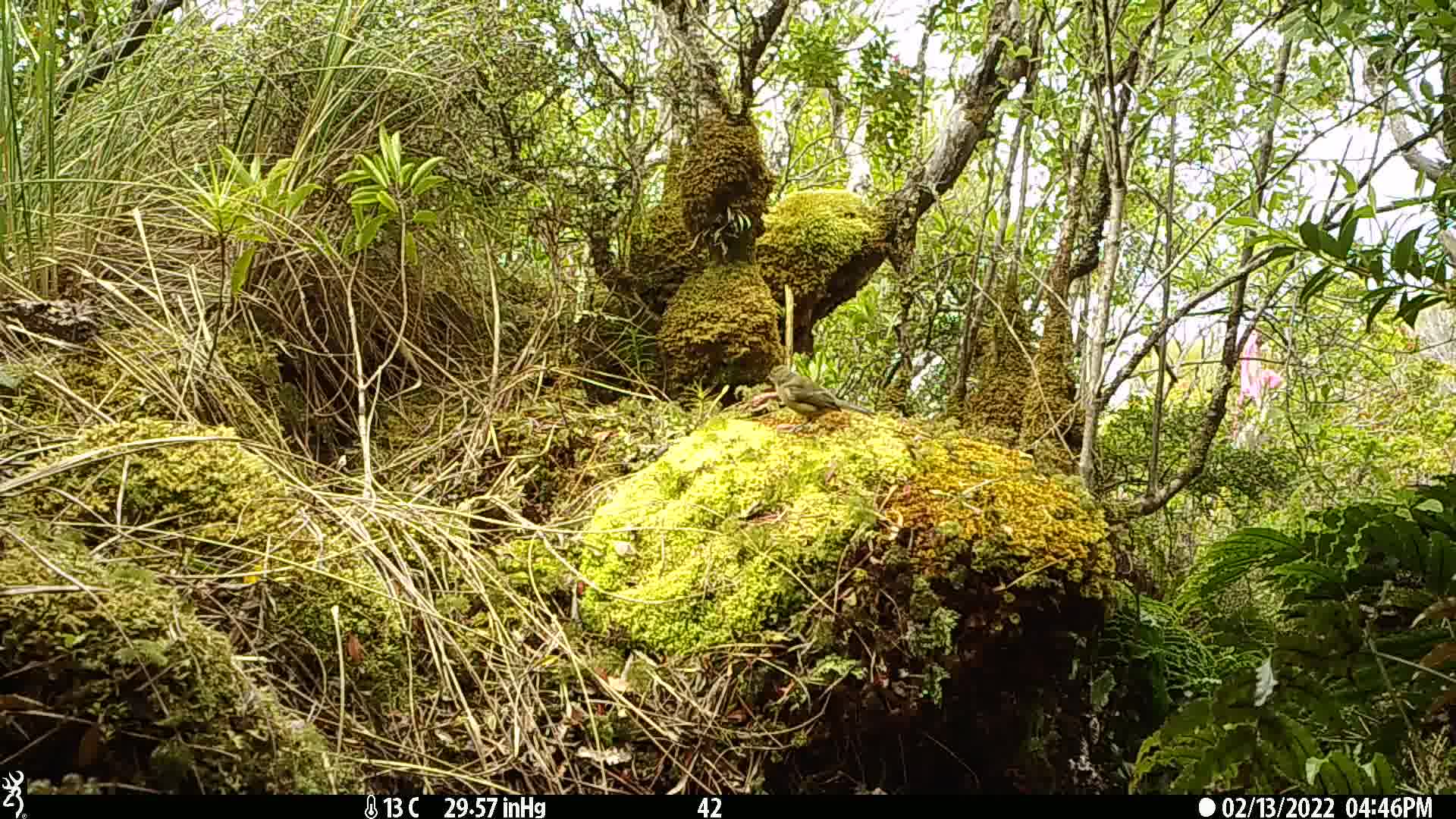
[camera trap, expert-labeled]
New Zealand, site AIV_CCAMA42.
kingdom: Animalia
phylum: Chordata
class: Aves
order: Passeriformes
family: Meliphagidae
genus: Anthornis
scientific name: Anthornis melanura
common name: new zealand bellbird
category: bellbird